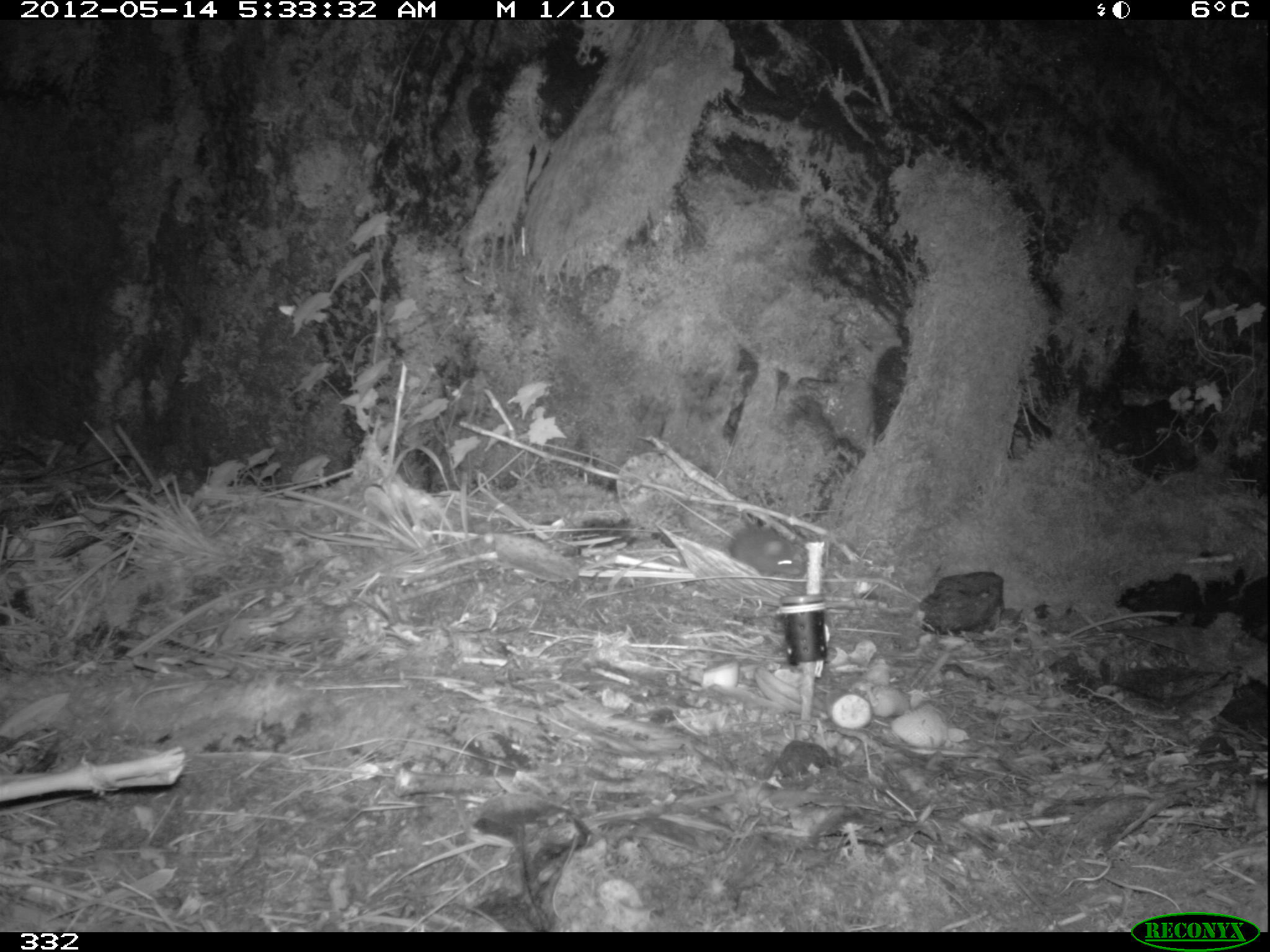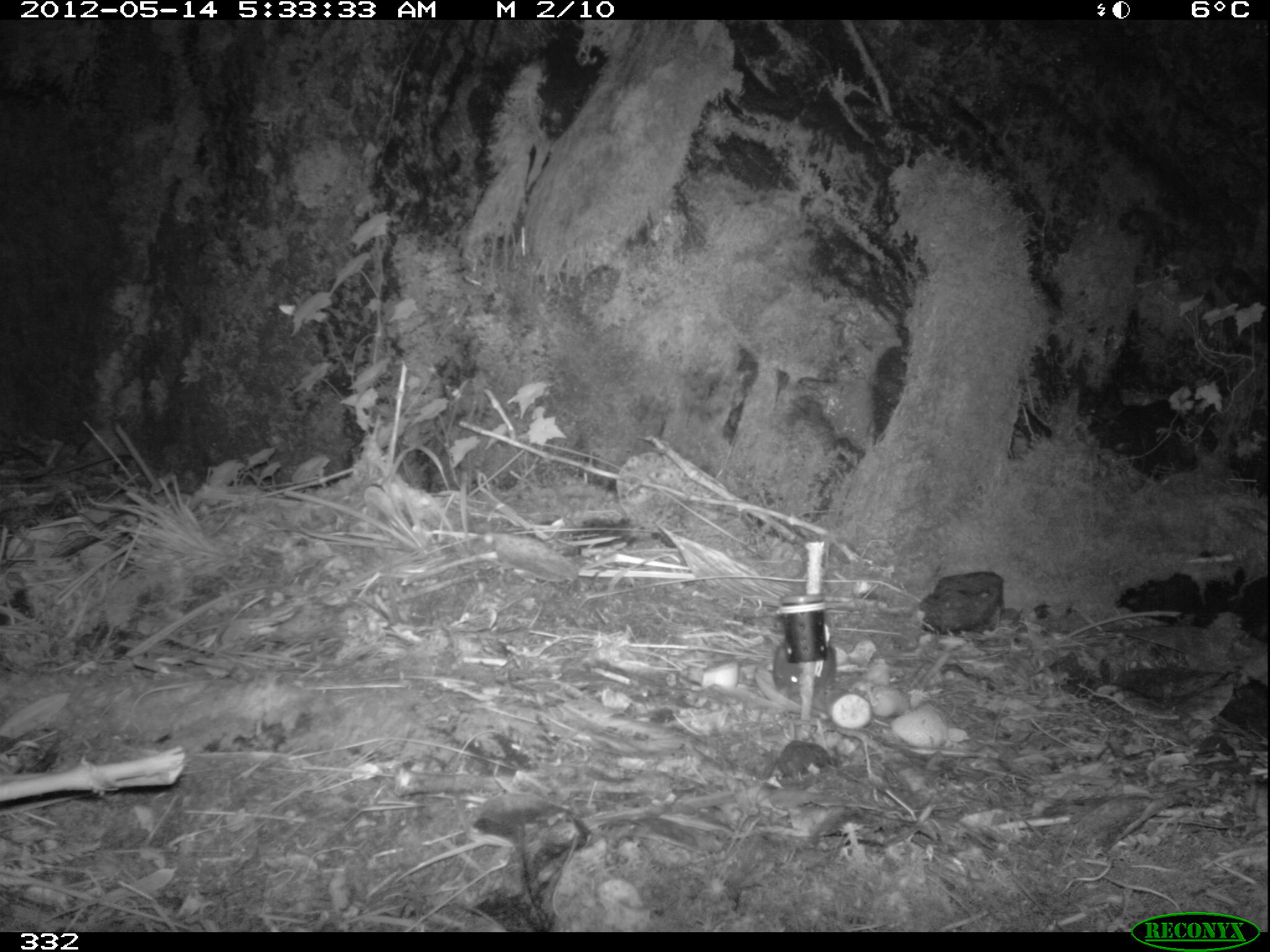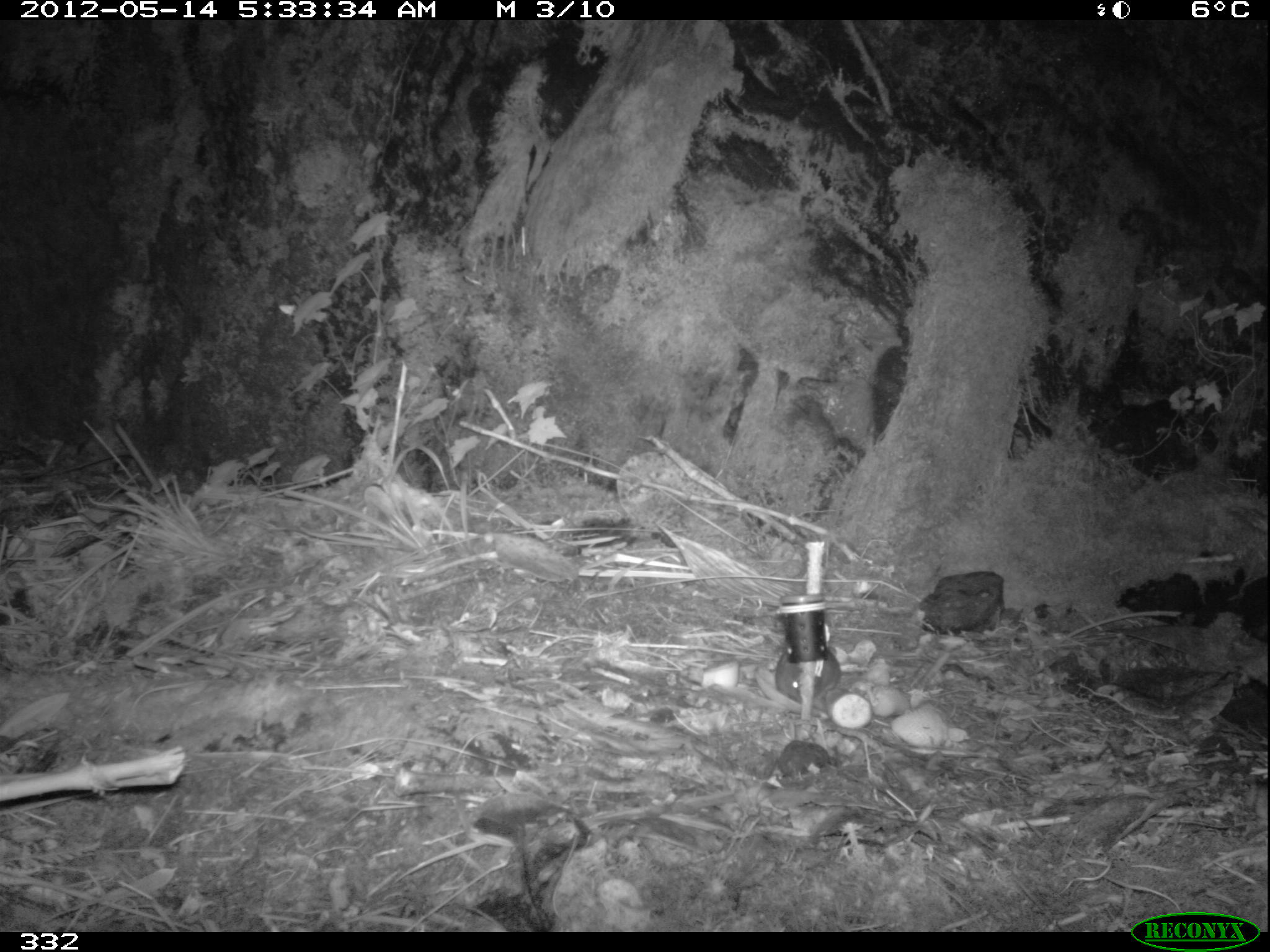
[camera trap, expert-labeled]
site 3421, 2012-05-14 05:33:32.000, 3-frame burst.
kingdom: Animalia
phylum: Chordata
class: Mammalia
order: Rodentia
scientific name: Rodentia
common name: rodents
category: unknown rodent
Unknown rodent (rodents) (Rodentia).